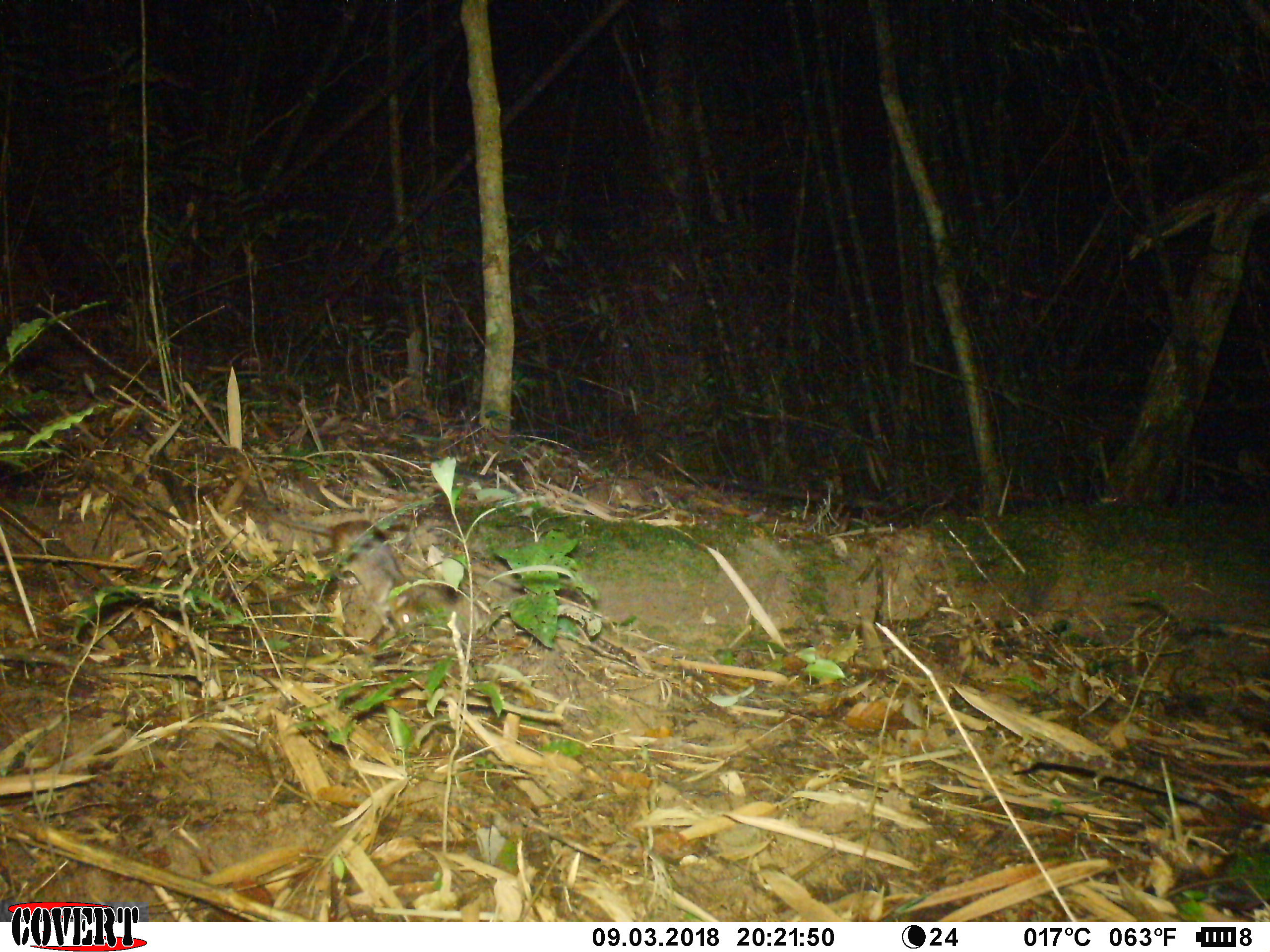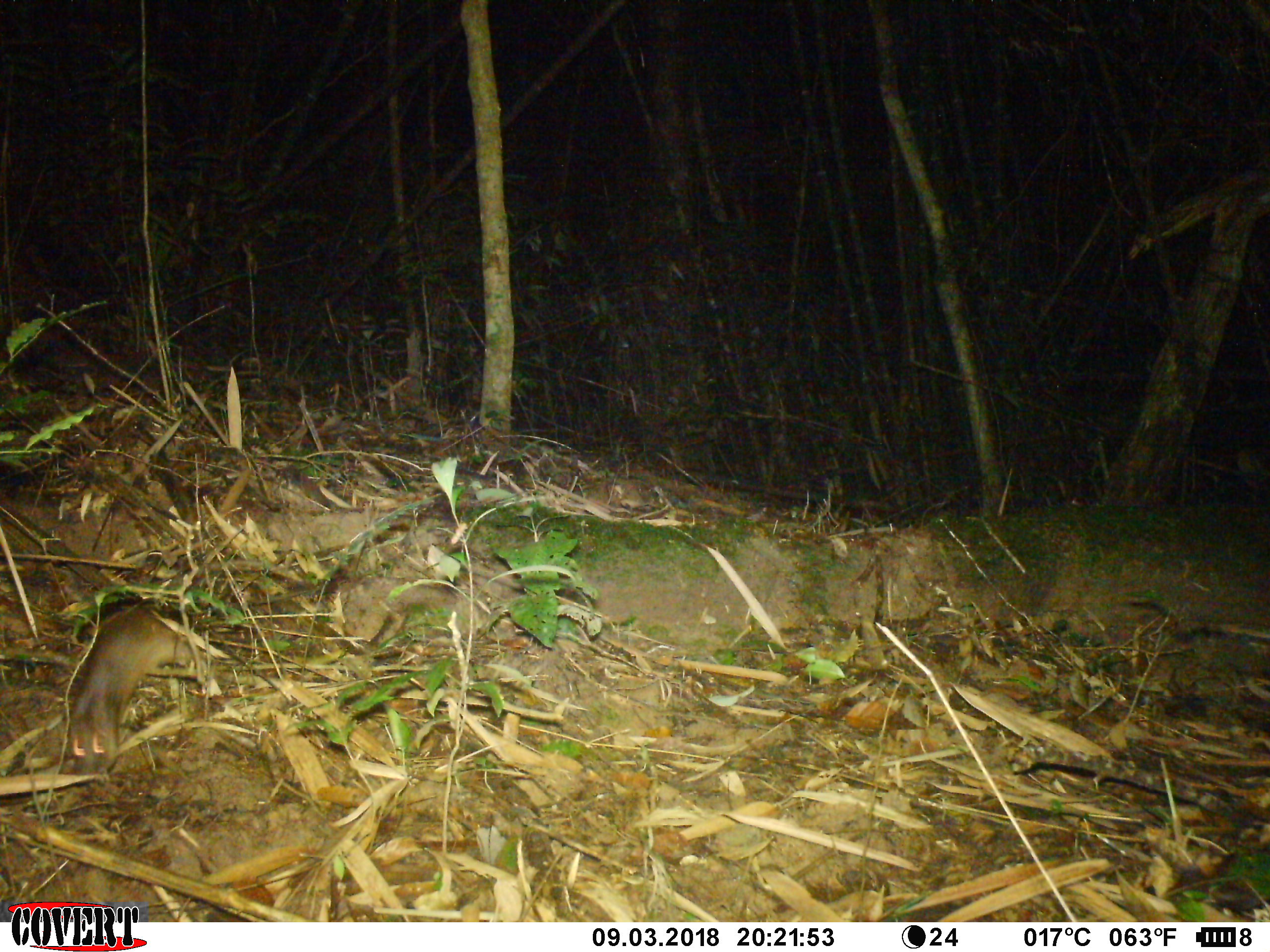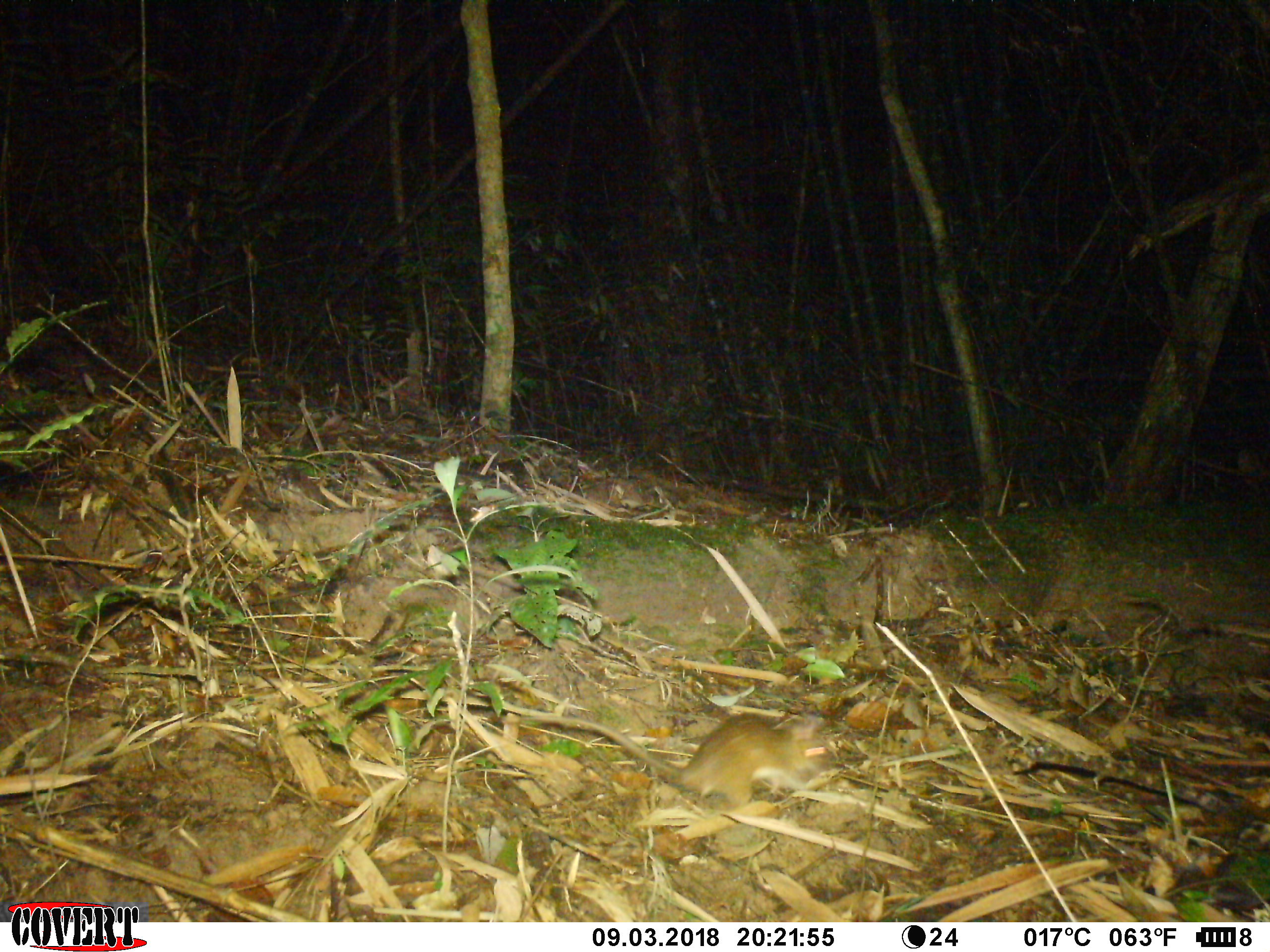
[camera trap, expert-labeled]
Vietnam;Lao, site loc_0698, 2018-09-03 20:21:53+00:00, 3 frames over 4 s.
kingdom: Animalia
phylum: Chordata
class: Mammalia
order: Rodentia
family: Muridae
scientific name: Muridae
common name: old-world mice and rats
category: unidentified murid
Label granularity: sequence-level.